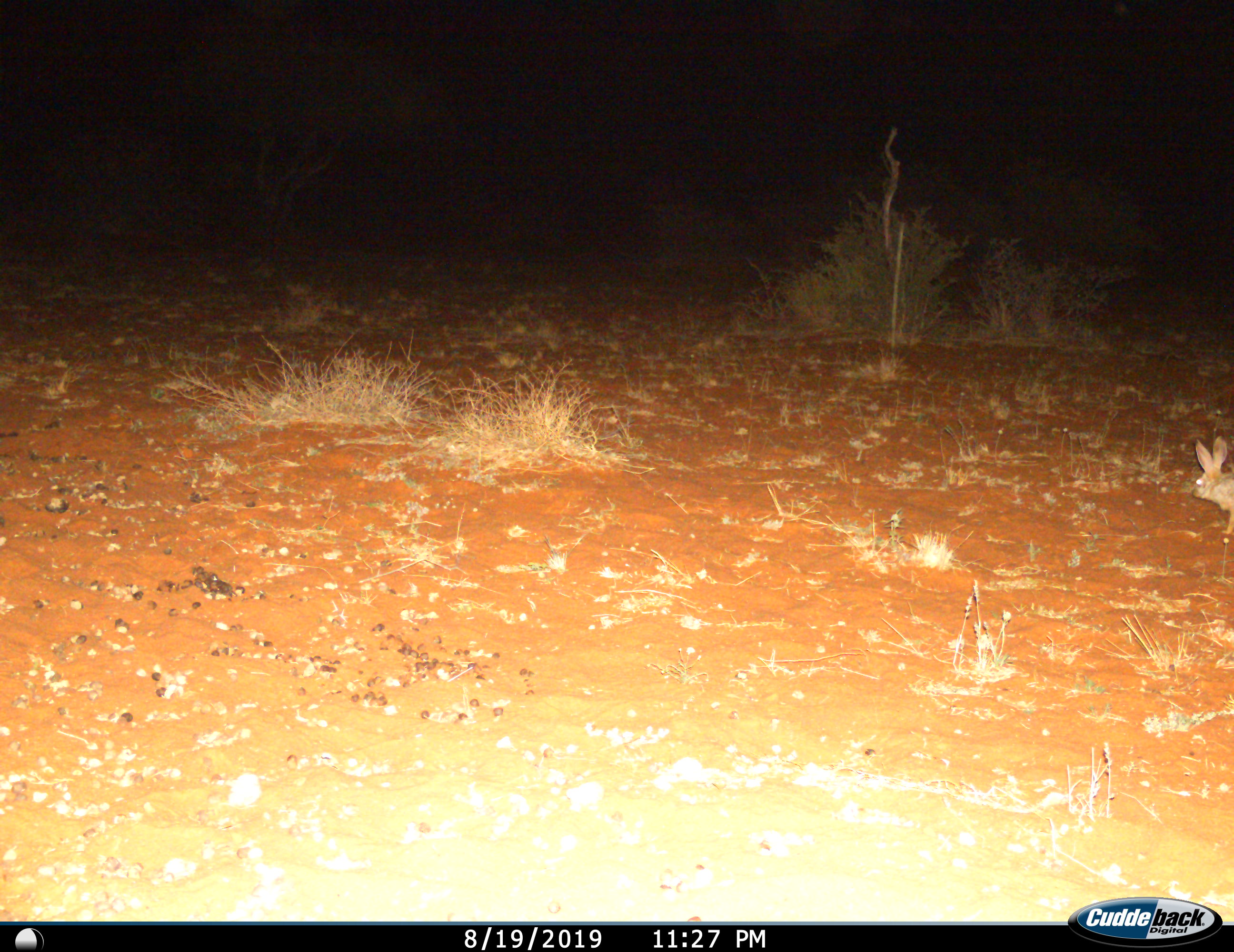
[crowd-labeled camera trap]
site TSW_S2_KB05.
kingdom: Animalia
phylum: Chordata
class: Mammalia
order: Lagomorpha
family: Leporidae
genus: Lepus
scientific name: Lepus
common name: hare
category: hareunknown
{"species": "hareunknown (hare) (Lepus)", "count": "1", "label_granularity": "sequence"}